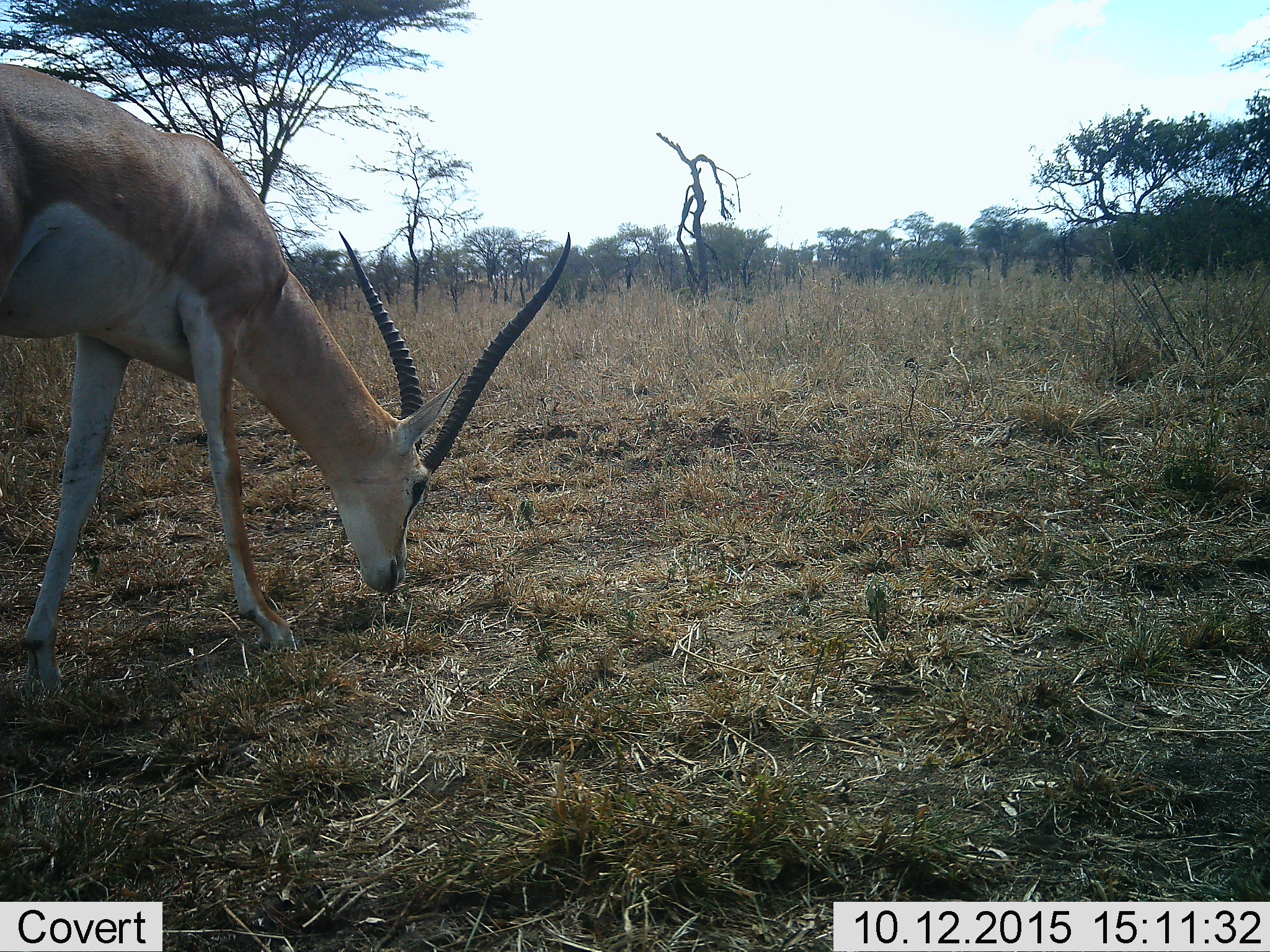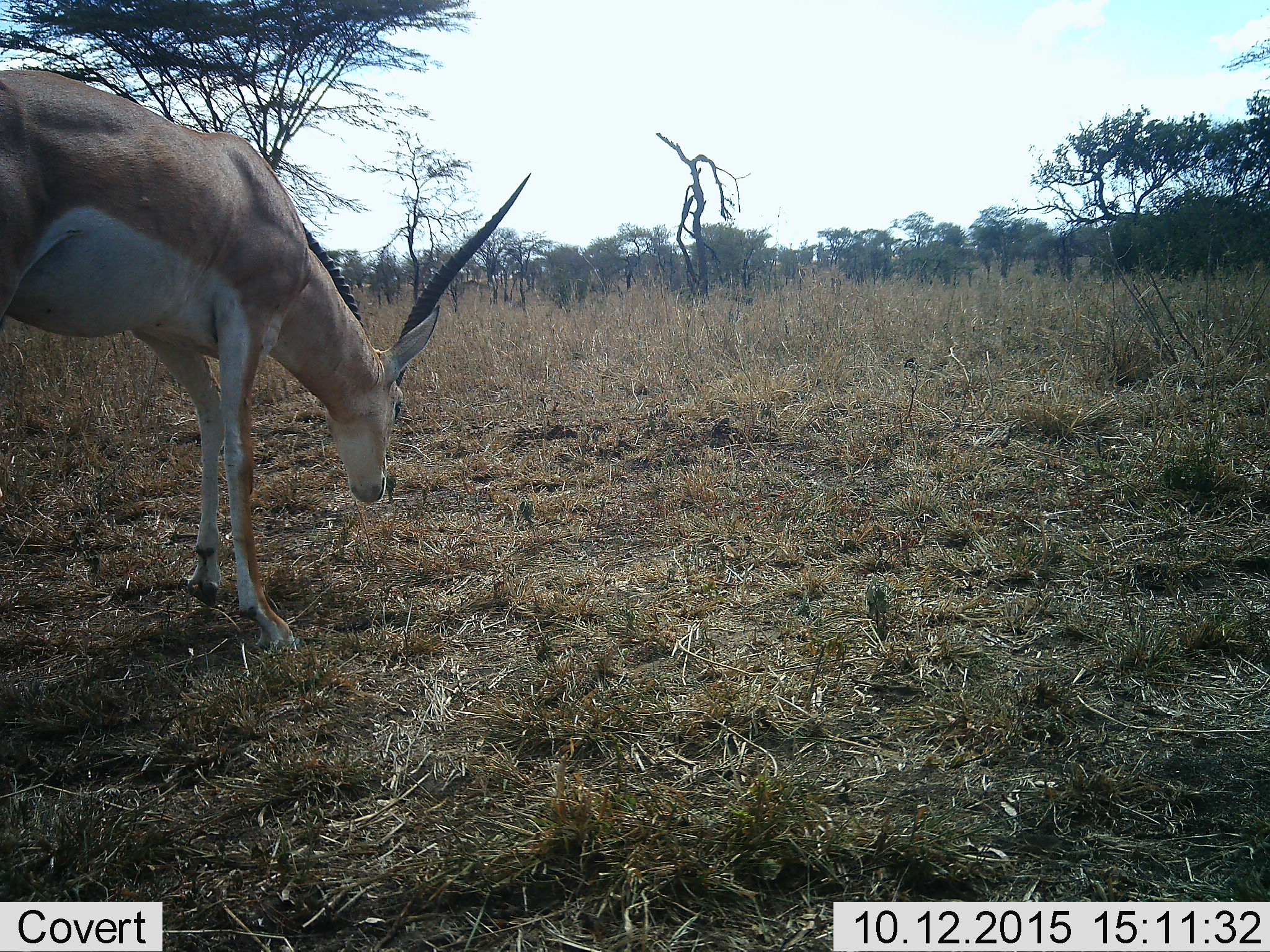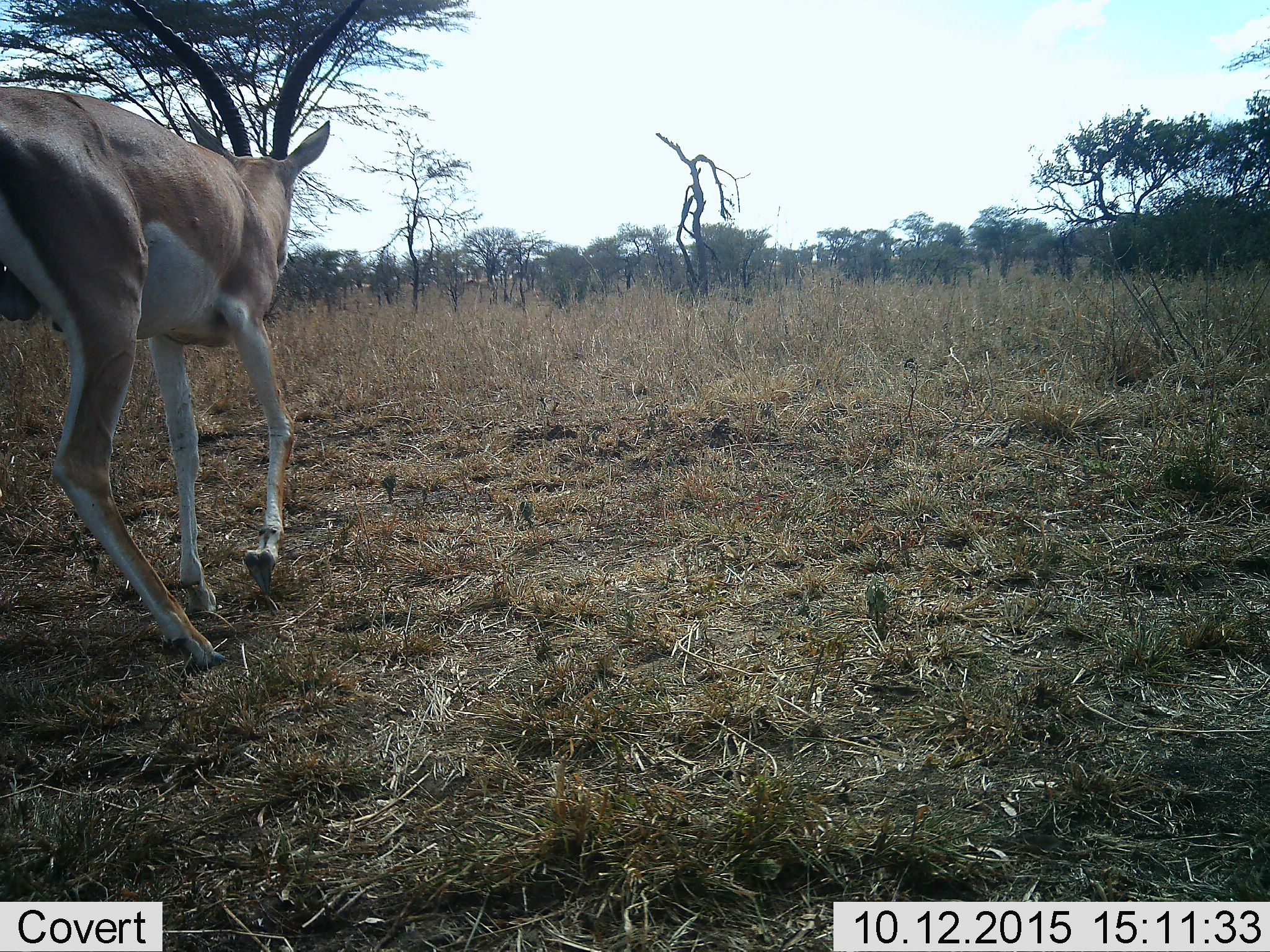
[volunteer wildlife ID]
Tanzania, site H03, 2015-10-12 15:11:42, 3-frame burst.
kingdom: Animalia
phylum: Chordata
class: Mammalia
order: Artiodactyla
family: Bovidae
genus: Nanger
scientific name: Nanger granti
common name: grant's gazelle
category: gazellegrants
Gazellegrants (grant's gazelle) (Nanger granti), count 1. Behavior (volunteer vote fractions): standing 33%, resting 0%, moving 33%, interacting 0%. Young present (vote fraction): 0%. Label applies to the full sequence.